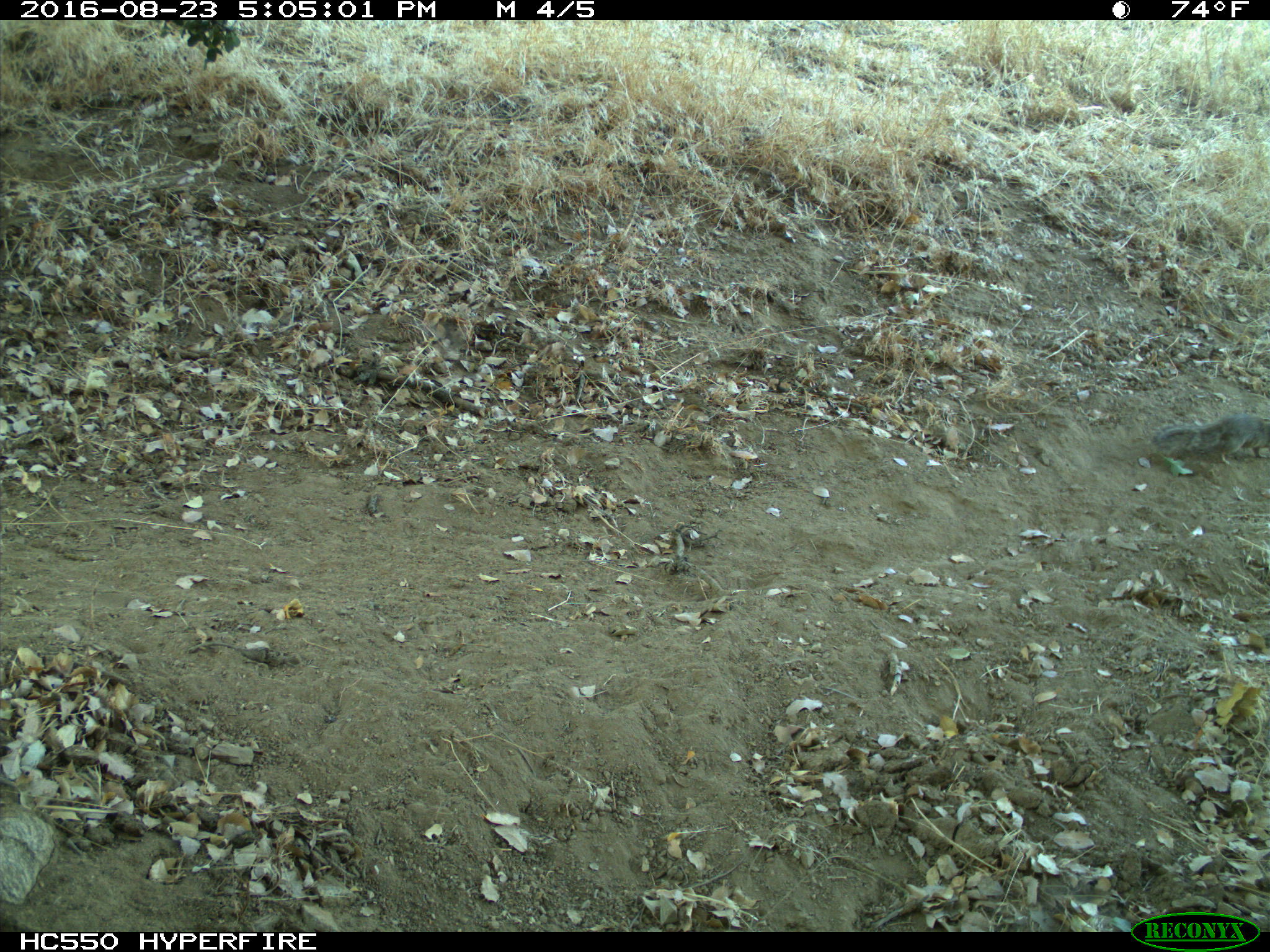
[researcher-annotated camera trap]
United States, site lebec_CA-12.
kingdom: Animalia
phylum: Chordata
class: Mammalia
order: Rodentia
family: Sciuridae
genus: Otospermophilus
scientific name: Otospermophilus beecheyi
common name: california ground squirrel